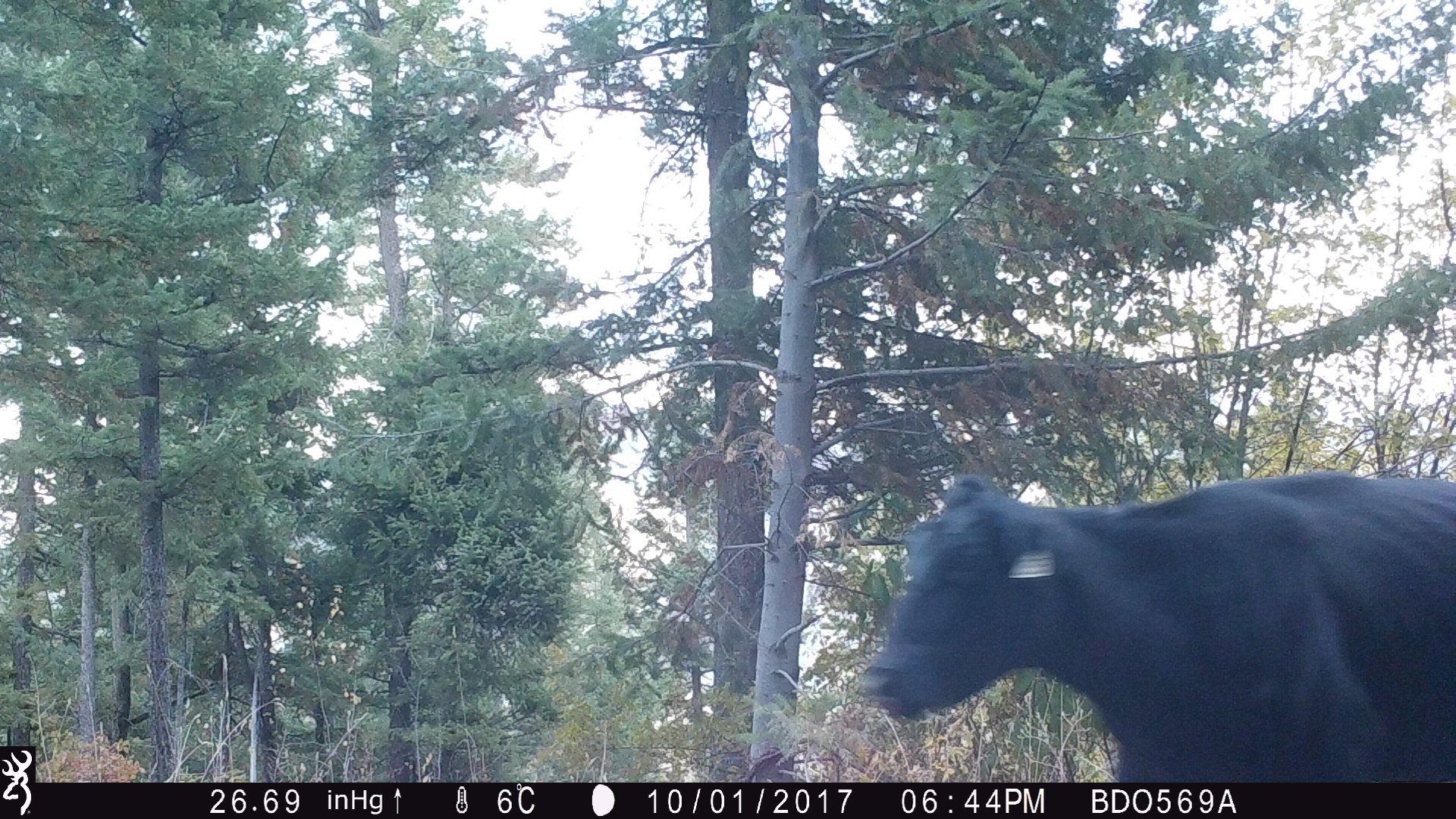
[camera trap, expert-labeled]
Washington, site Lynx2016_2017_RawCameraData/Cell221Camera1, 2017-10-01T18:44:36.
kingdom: Animalia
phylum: Chordata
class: Mammalia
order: Artiodactyla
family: Bovidae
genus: Bos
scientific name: Bos taurus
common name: domestic cattle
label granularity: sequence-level